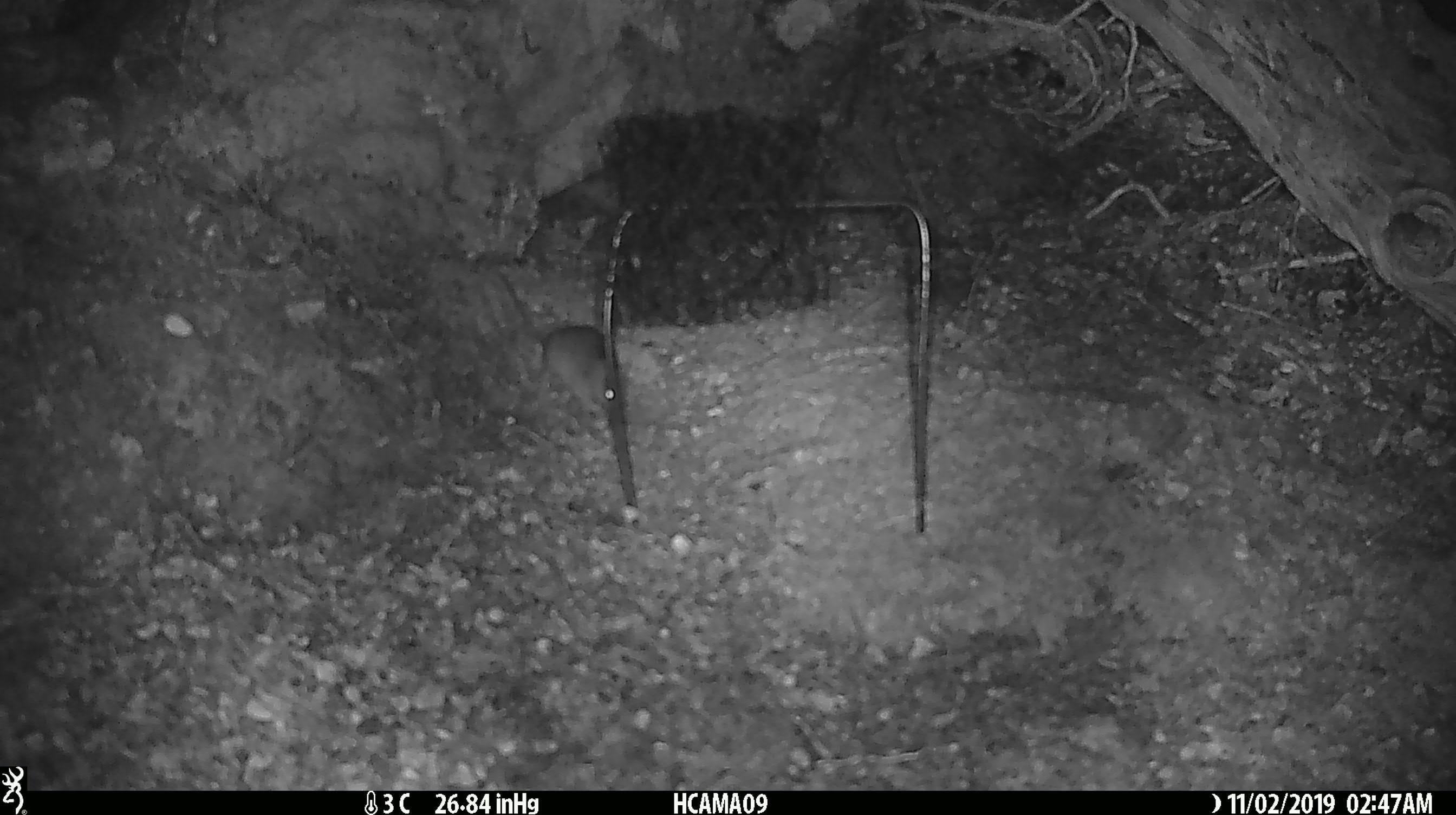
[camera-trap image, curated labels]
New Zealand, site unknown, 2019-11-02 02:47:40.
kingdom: Animalia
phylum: Chordata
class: Mammalia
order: Rodentia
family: Muridae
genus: Mus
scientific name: Mus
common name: mouse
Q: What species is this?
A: Mouse (Mus).